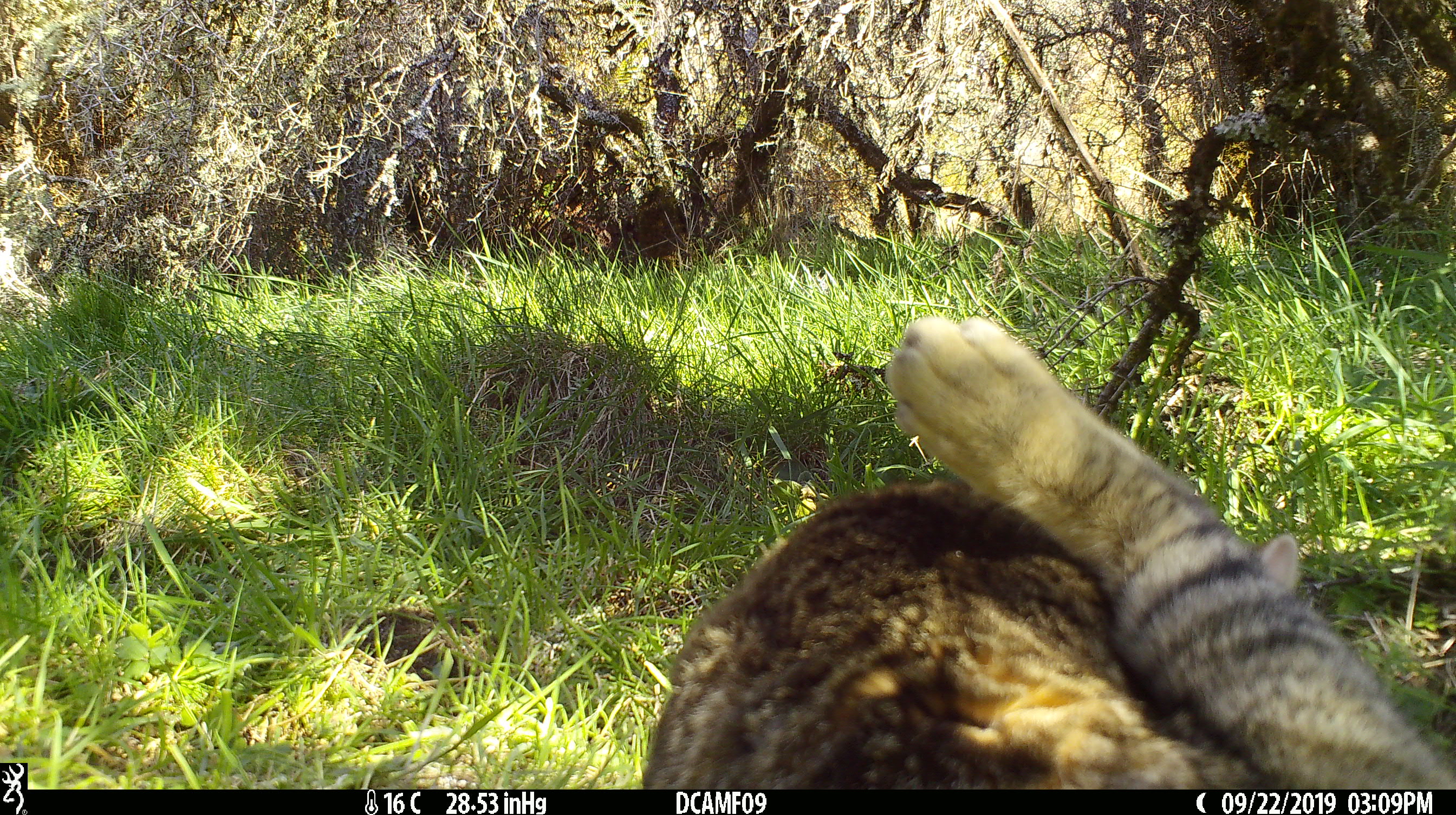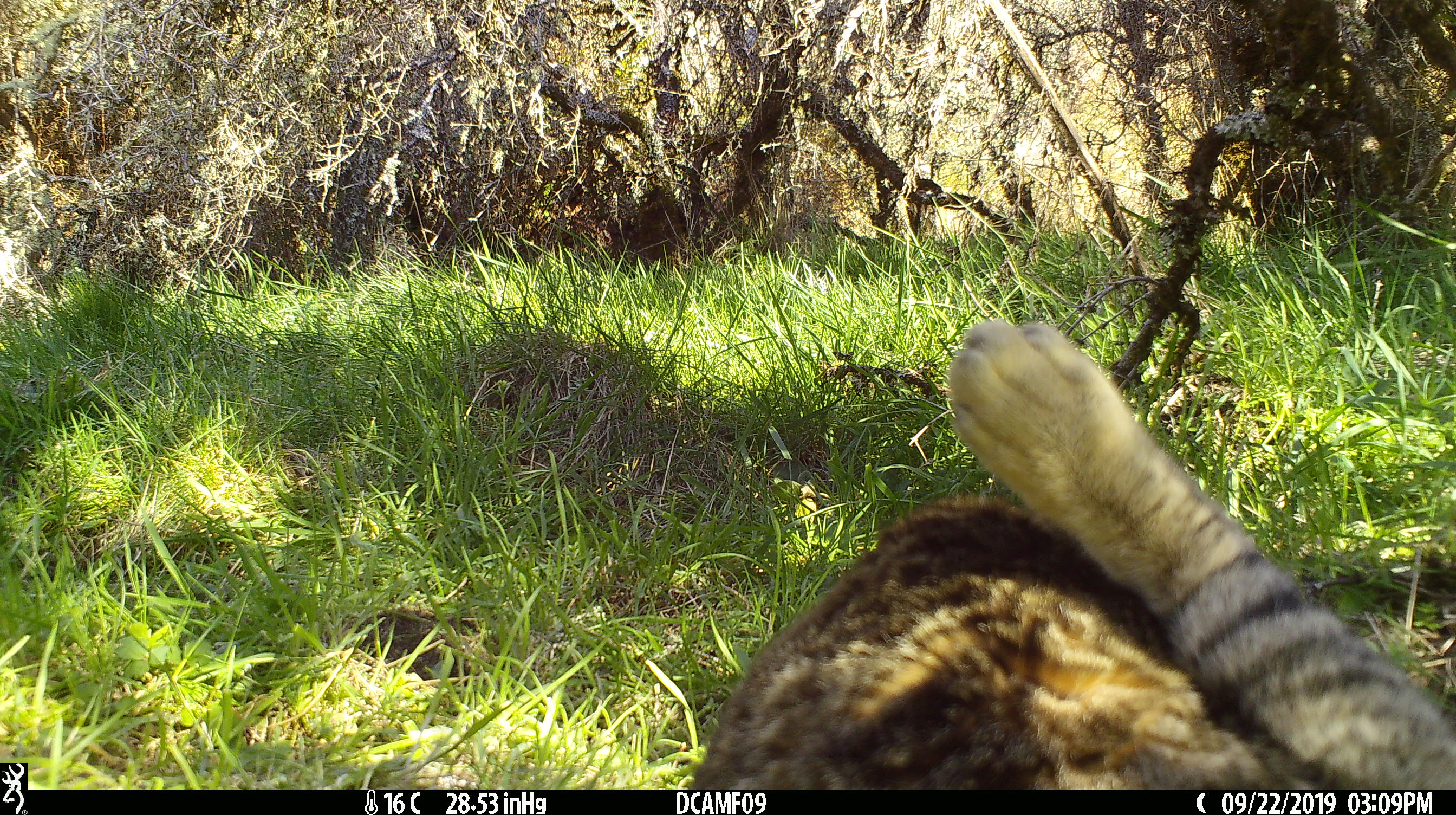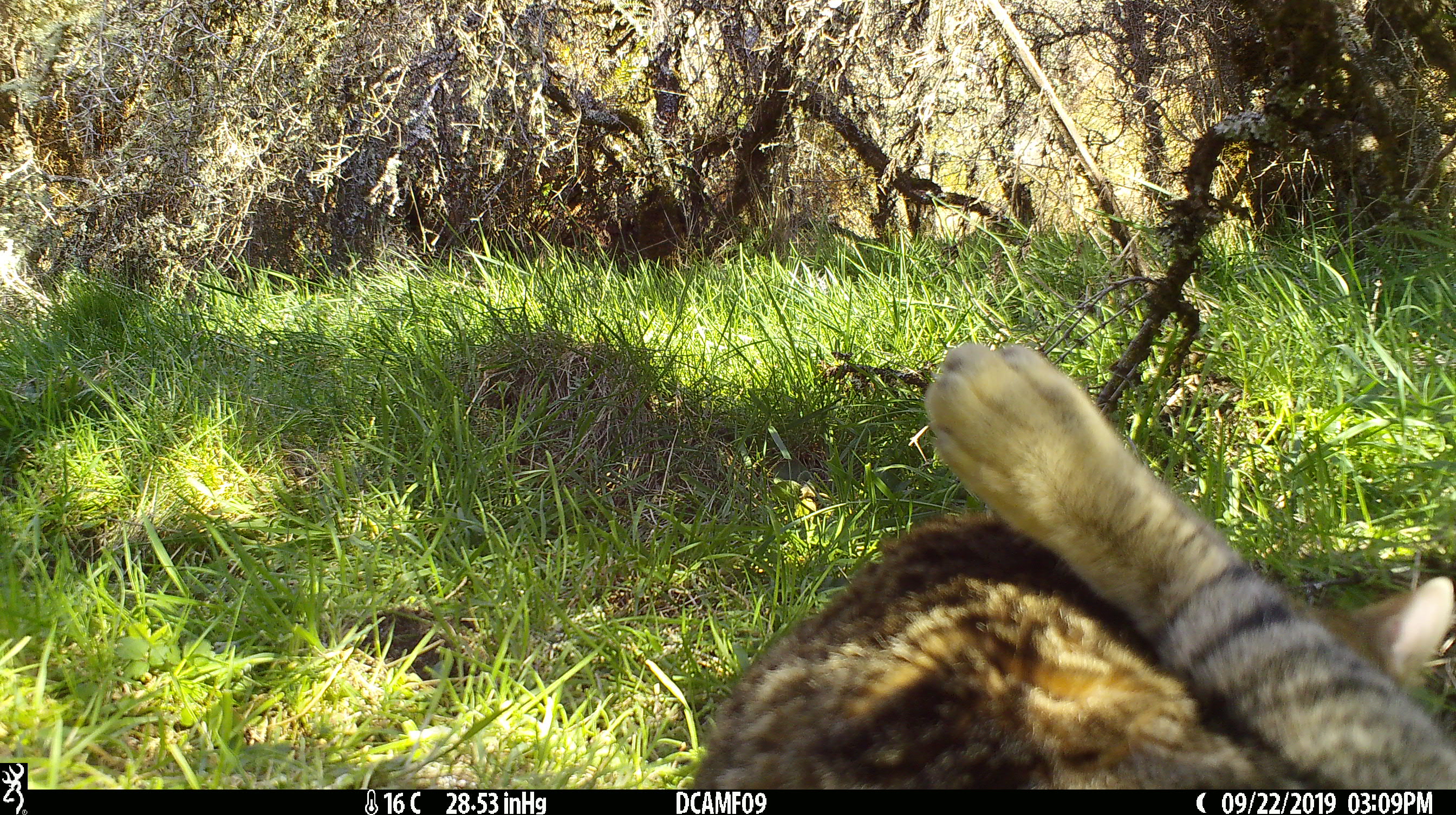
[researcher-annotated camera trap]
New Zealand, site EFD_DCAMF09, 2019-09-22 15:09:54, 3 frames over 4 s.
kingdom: Animalia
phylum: Chordata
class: Mammalia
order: Carnivora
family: Felidae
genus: Felis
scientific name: Felis catus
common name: domestic cat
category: cat